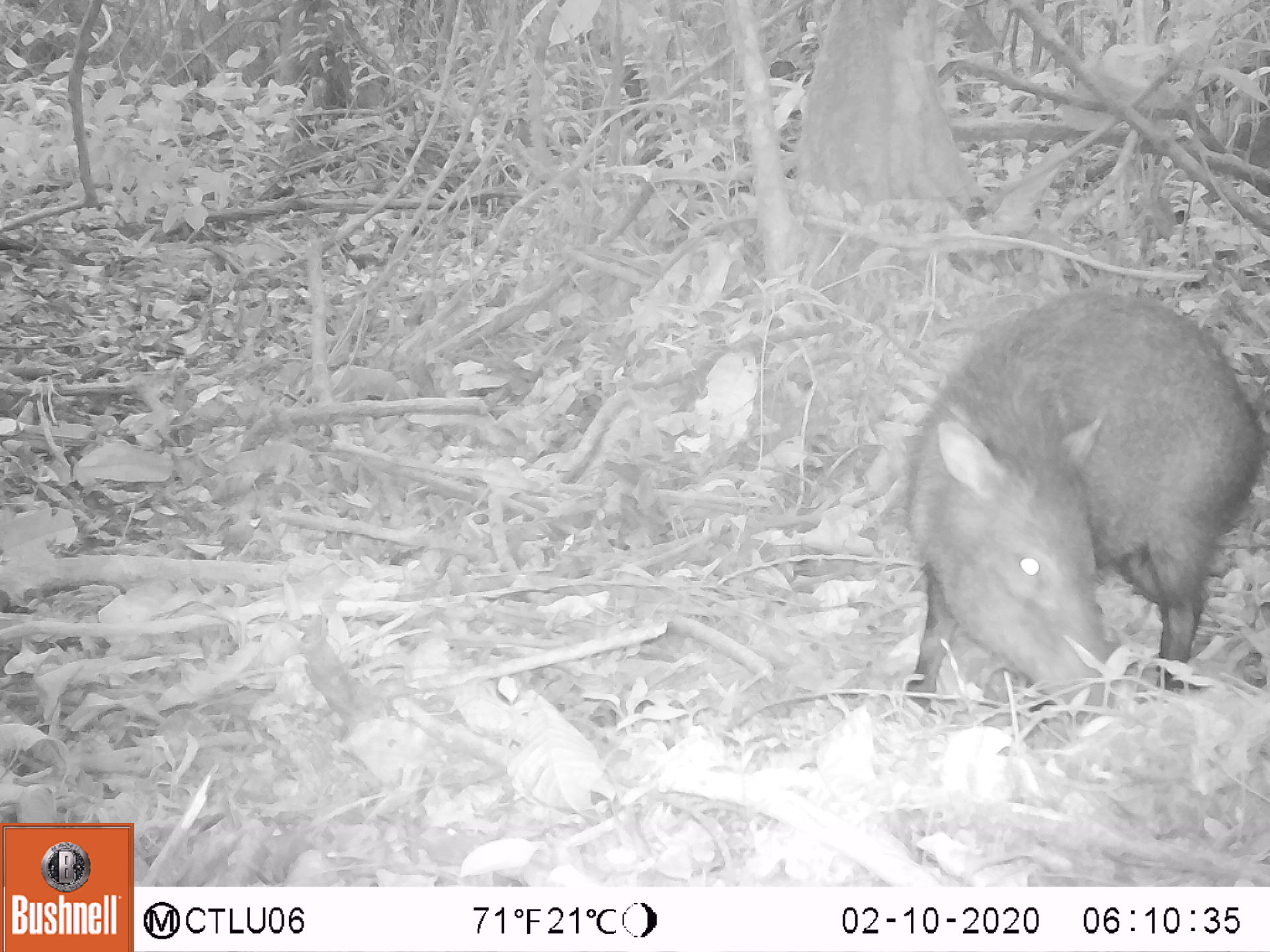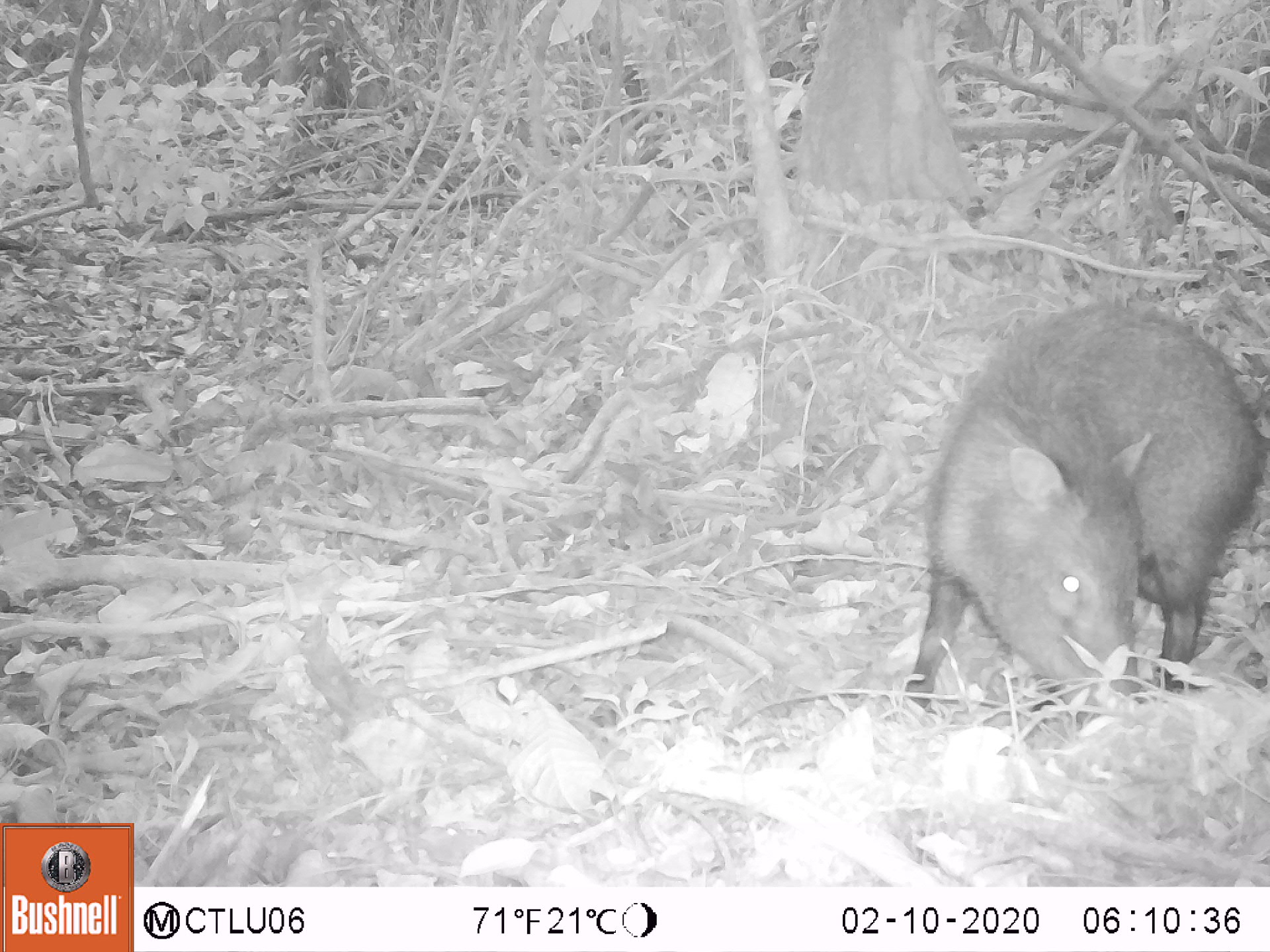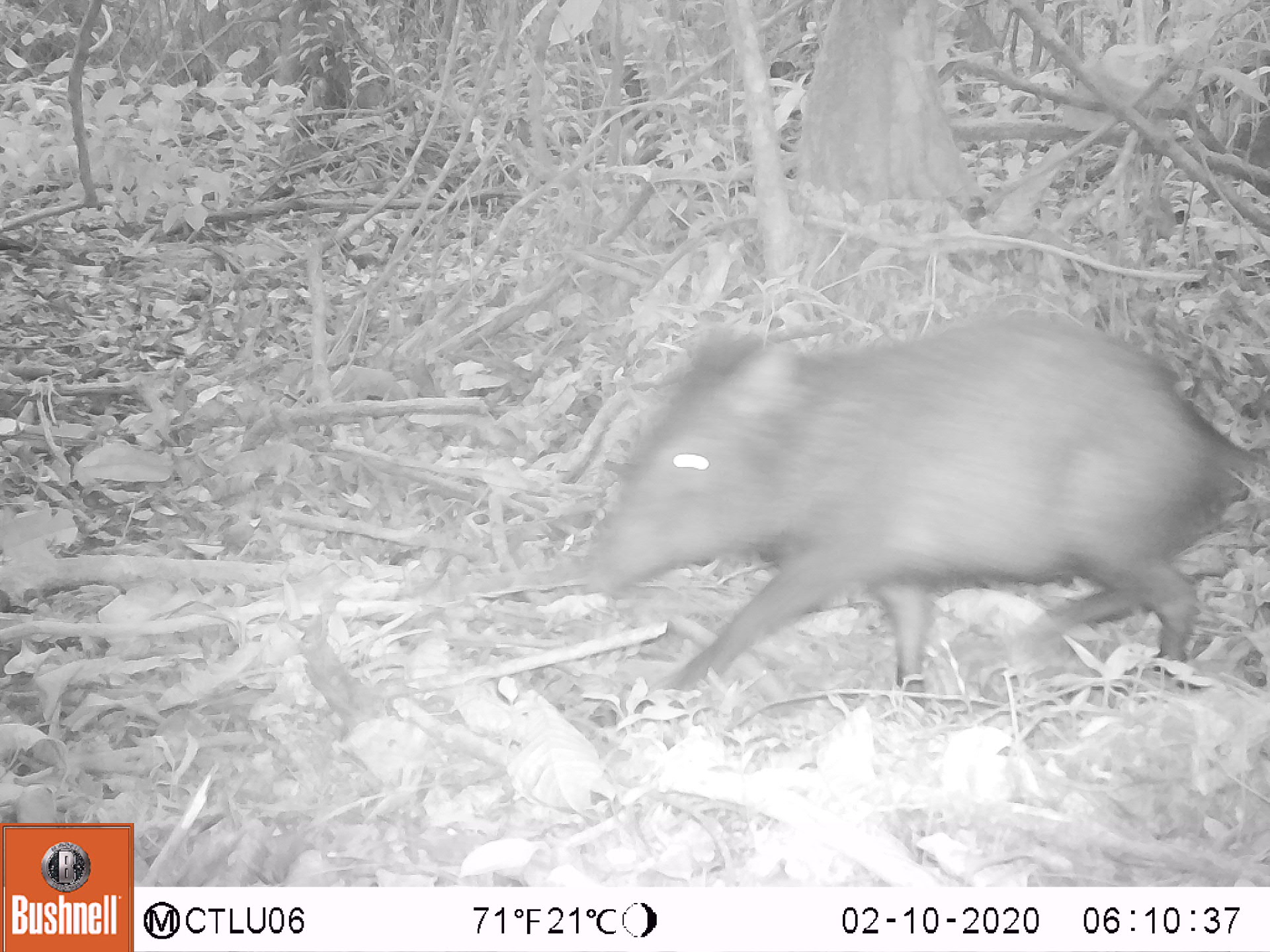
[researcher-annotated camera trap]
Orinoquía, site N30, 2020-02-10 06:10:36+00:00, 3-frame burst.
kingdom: Animalia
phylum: Chordata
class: Mammalia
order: Artiodactyla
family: Tayassuidae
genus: Pecari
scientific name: Pecari tajacu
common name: collared peccary